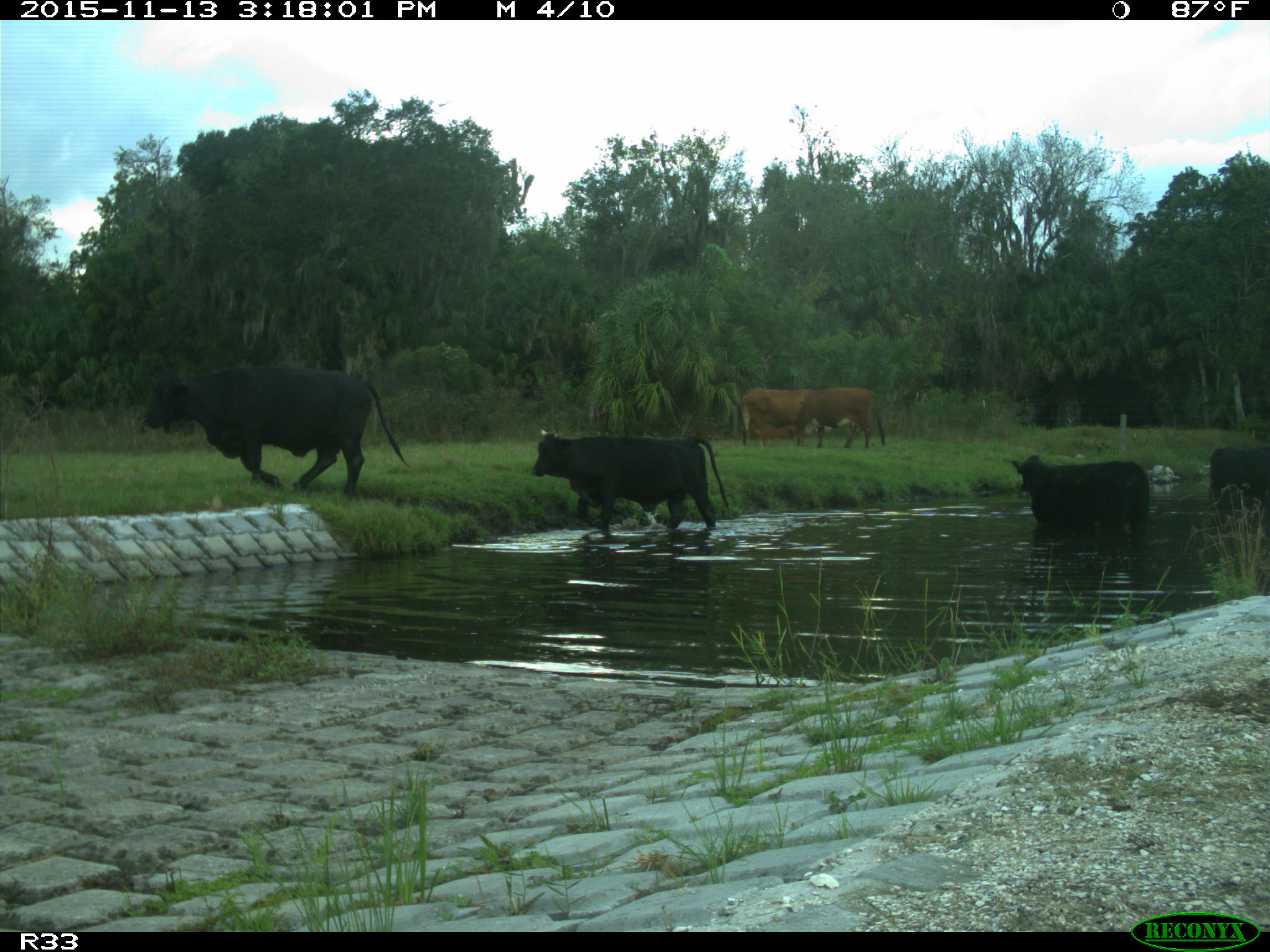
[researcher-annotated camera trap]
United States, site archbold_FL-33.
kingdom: Animalia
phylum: Chordata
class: Mammalia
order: Artiodactyla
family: Bovidae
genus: Bos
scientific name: Bos taurus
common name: domestic cow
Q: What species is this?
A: Bos taurus (domestic cow).